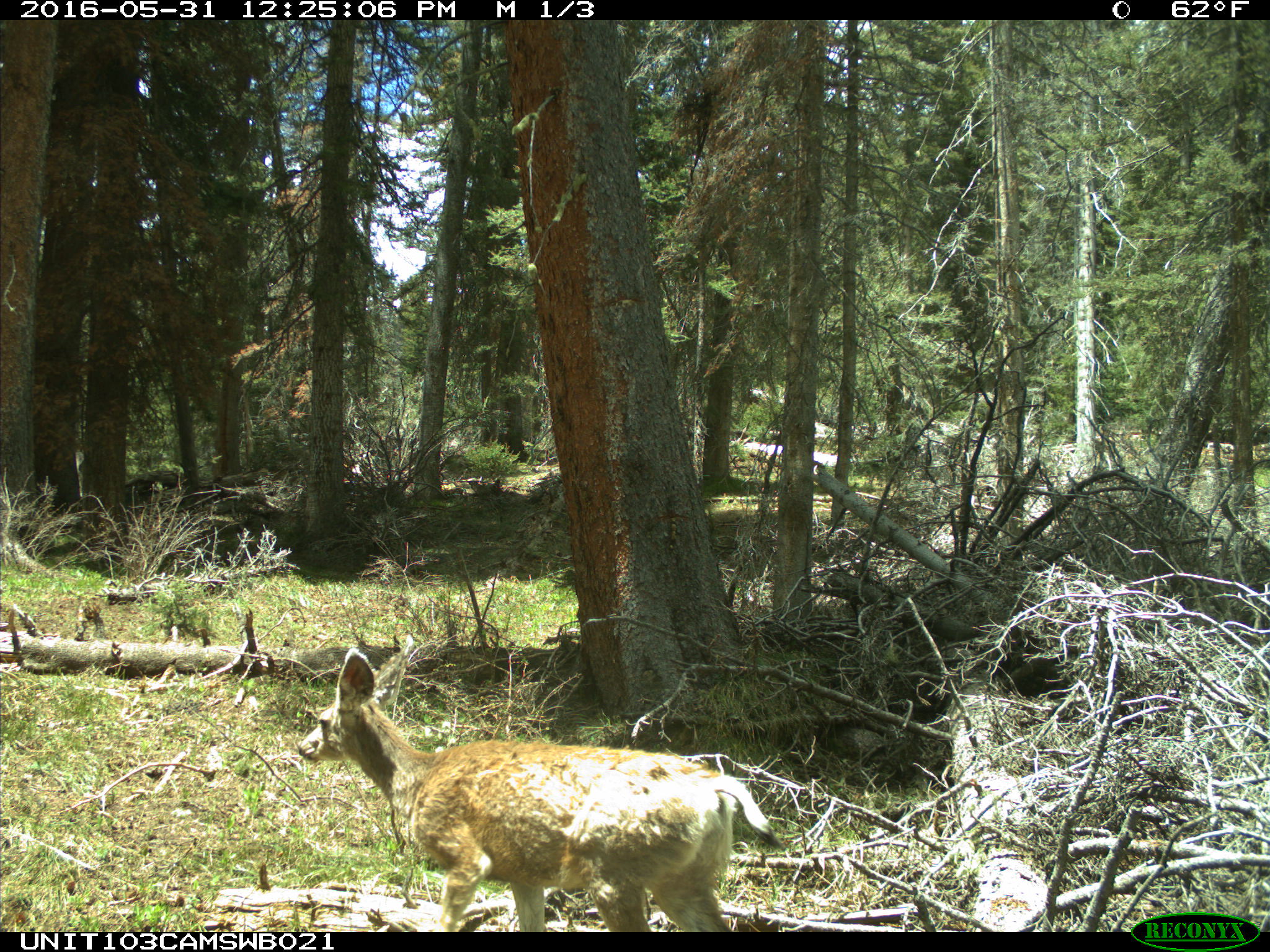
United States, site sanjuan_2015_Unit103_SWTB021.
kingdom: Animalia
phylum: Chordata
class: Mammalia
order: Artiodactyla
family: Cervidae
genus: Odocoileus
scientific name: Odocoileus hemionus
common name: mule deer